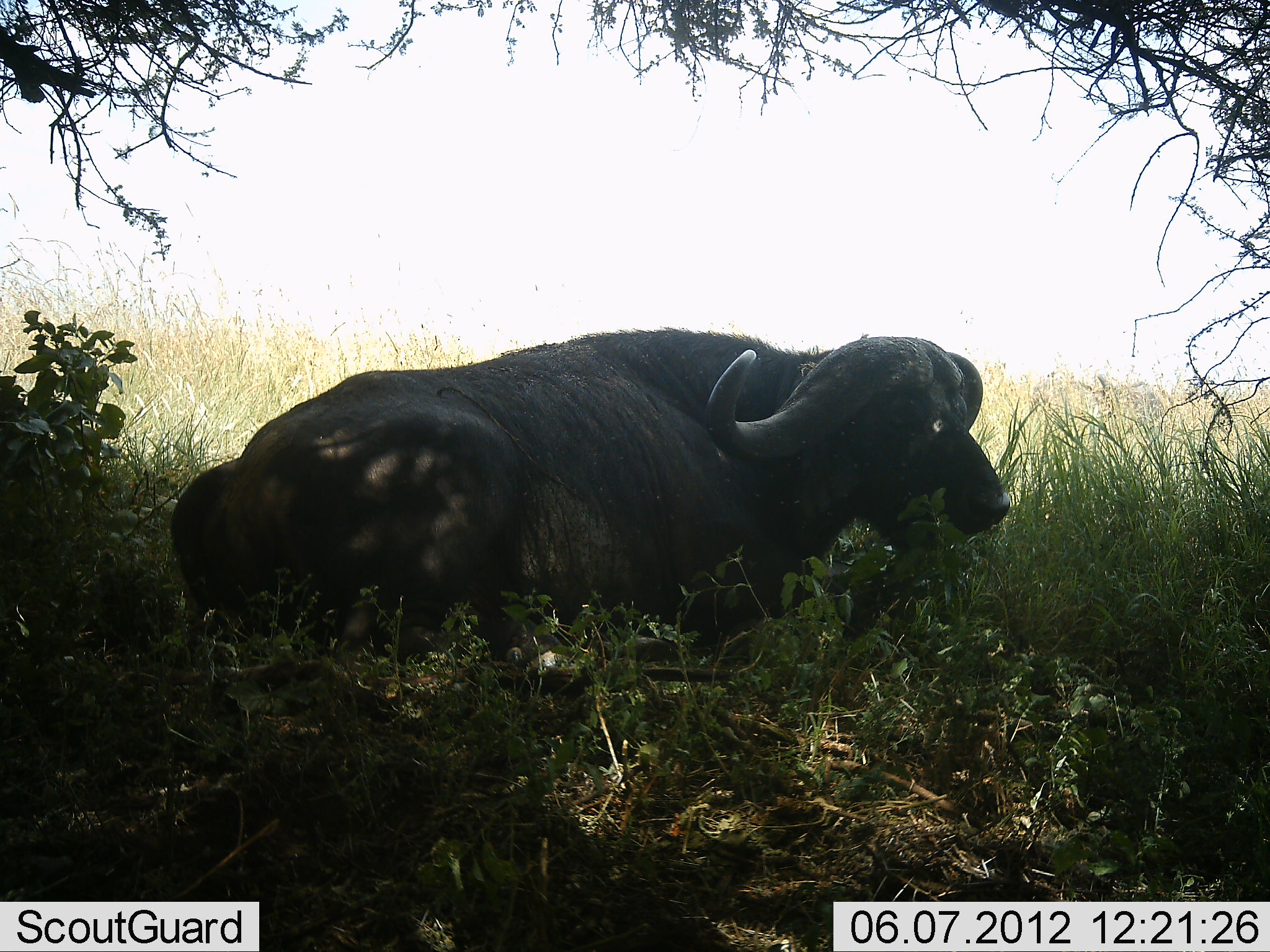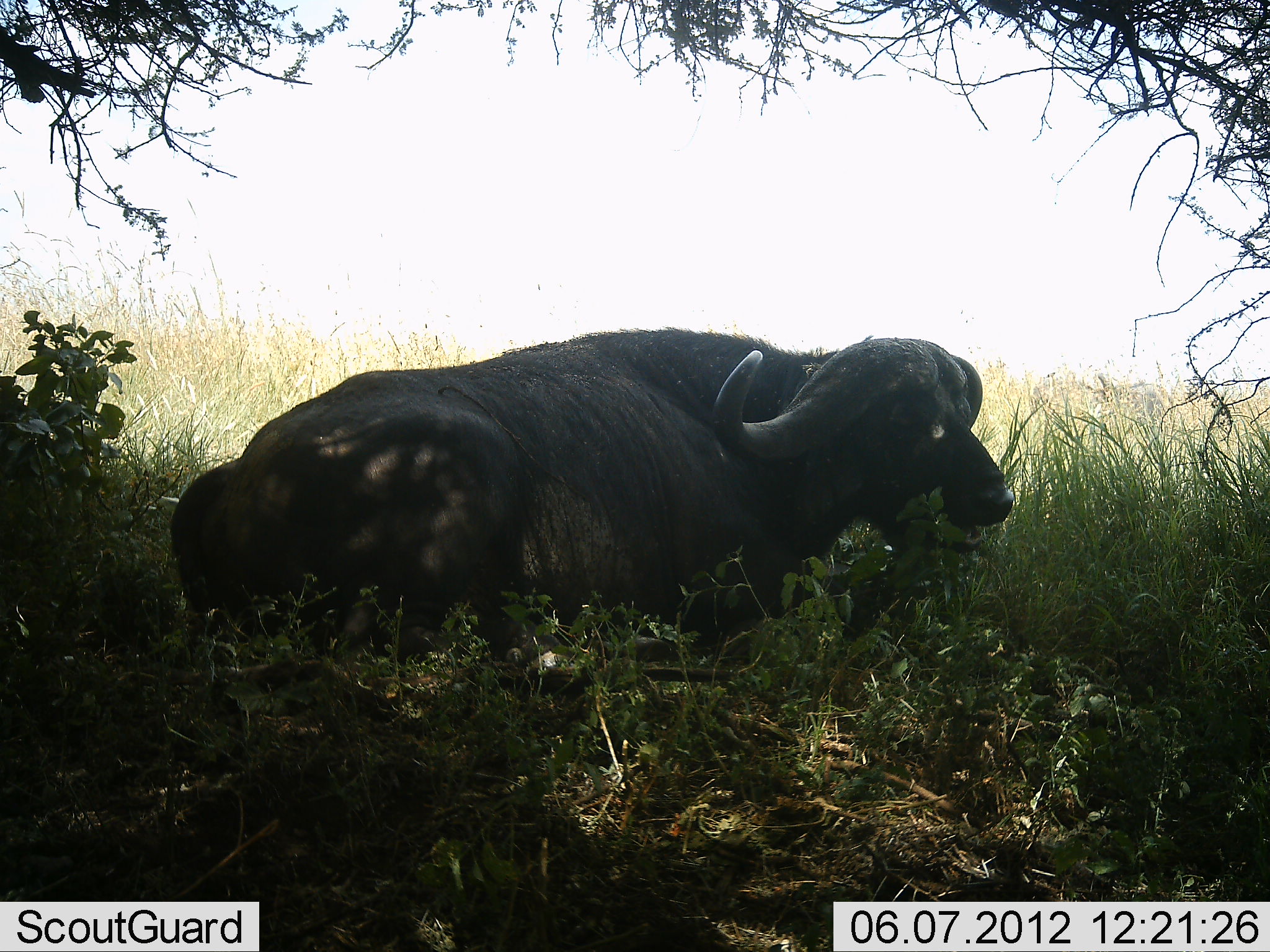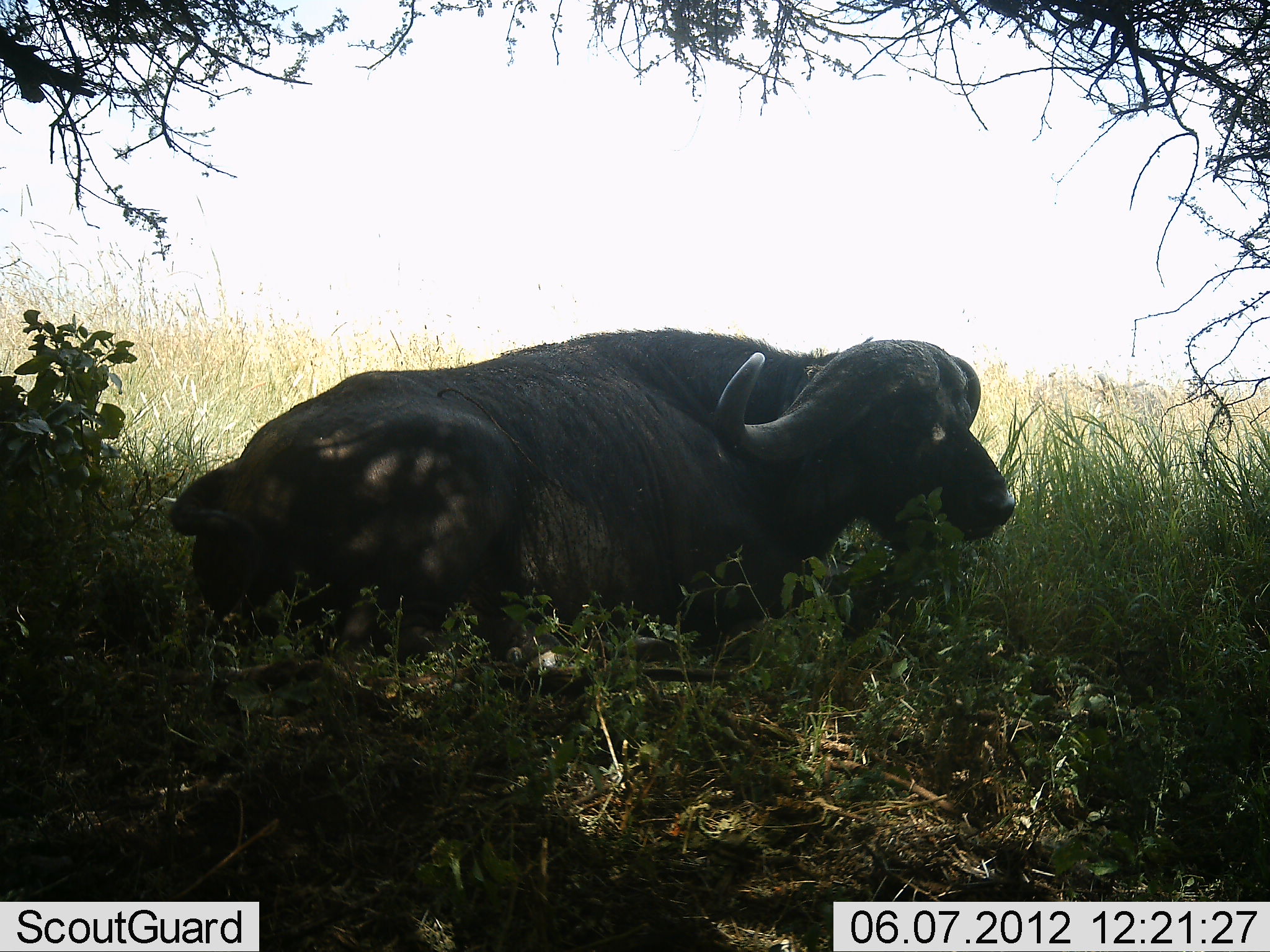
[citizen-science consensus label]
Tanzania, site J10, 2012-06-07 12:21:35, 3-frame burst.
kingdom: Animalia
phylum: Chordata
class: Mammalia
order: Artiodactyla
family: Bovidae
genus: Syncerus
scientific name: Syncerus caffer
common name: cape buffalo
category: buffalo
Buffalo (cape buffalo) (Syncerus caffer), count 1. Behavior (volunteer vote fractions): standing 0%, resting 100%, moving 0%, interacting 0%. Young present (vote fraction): 0%. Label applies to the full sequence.